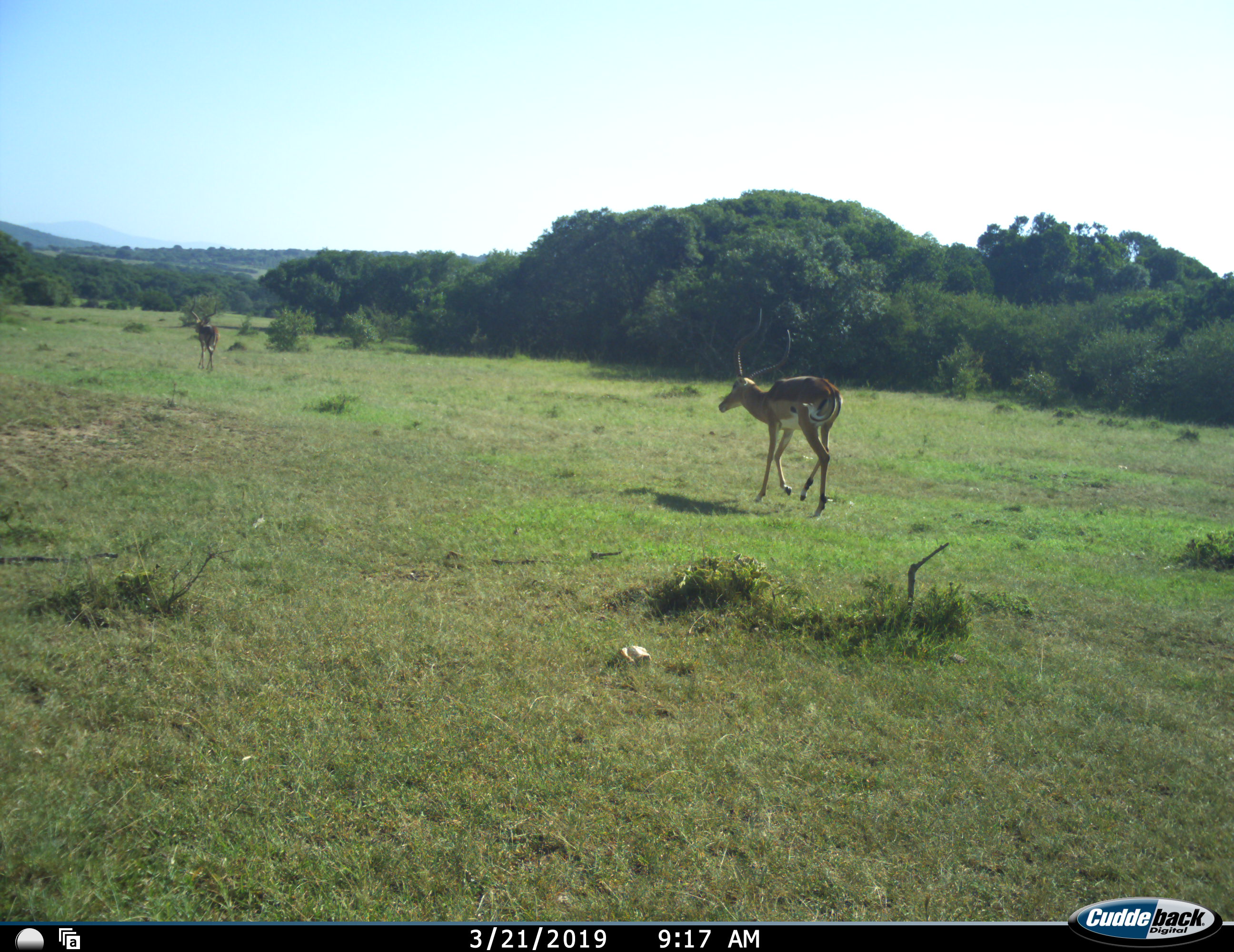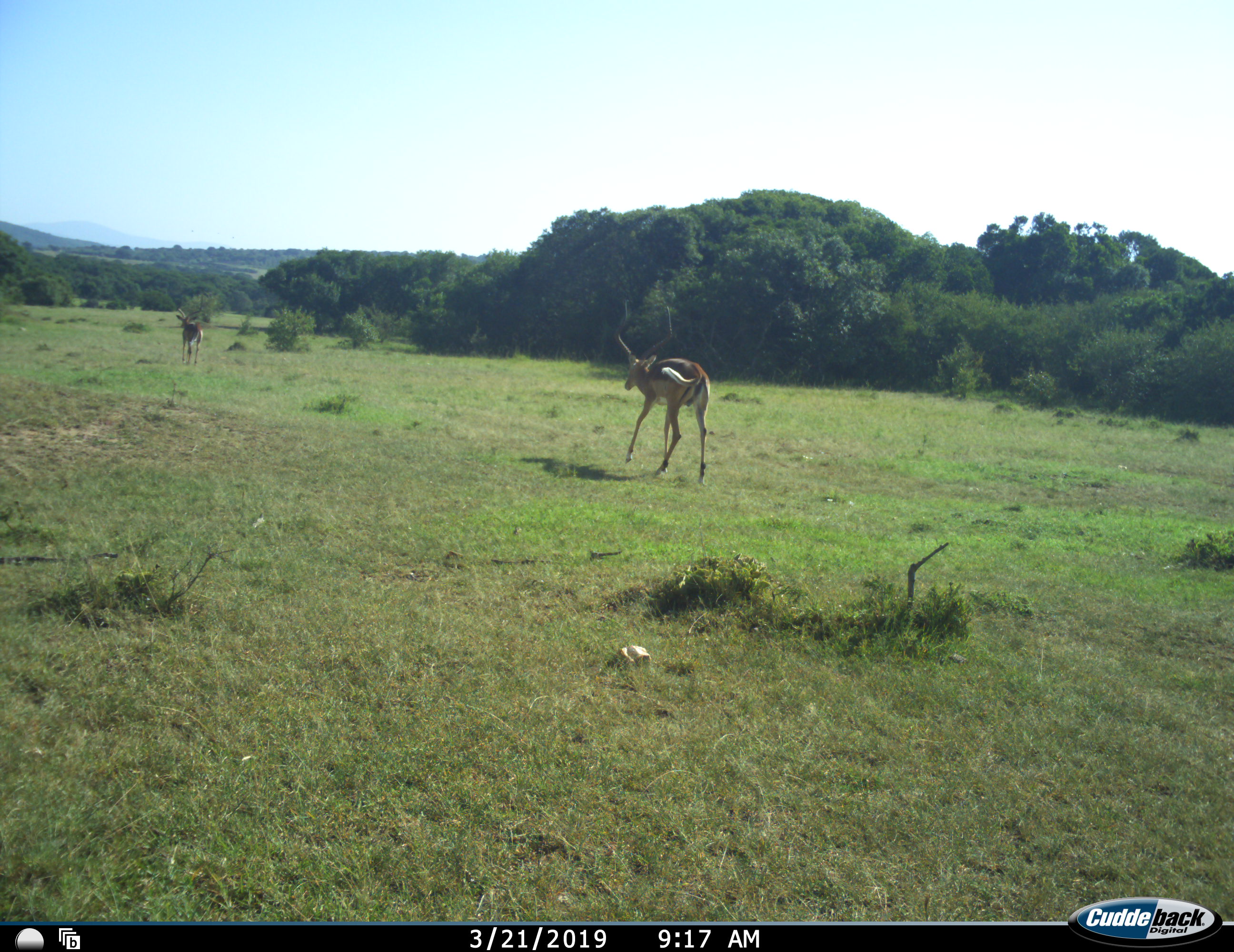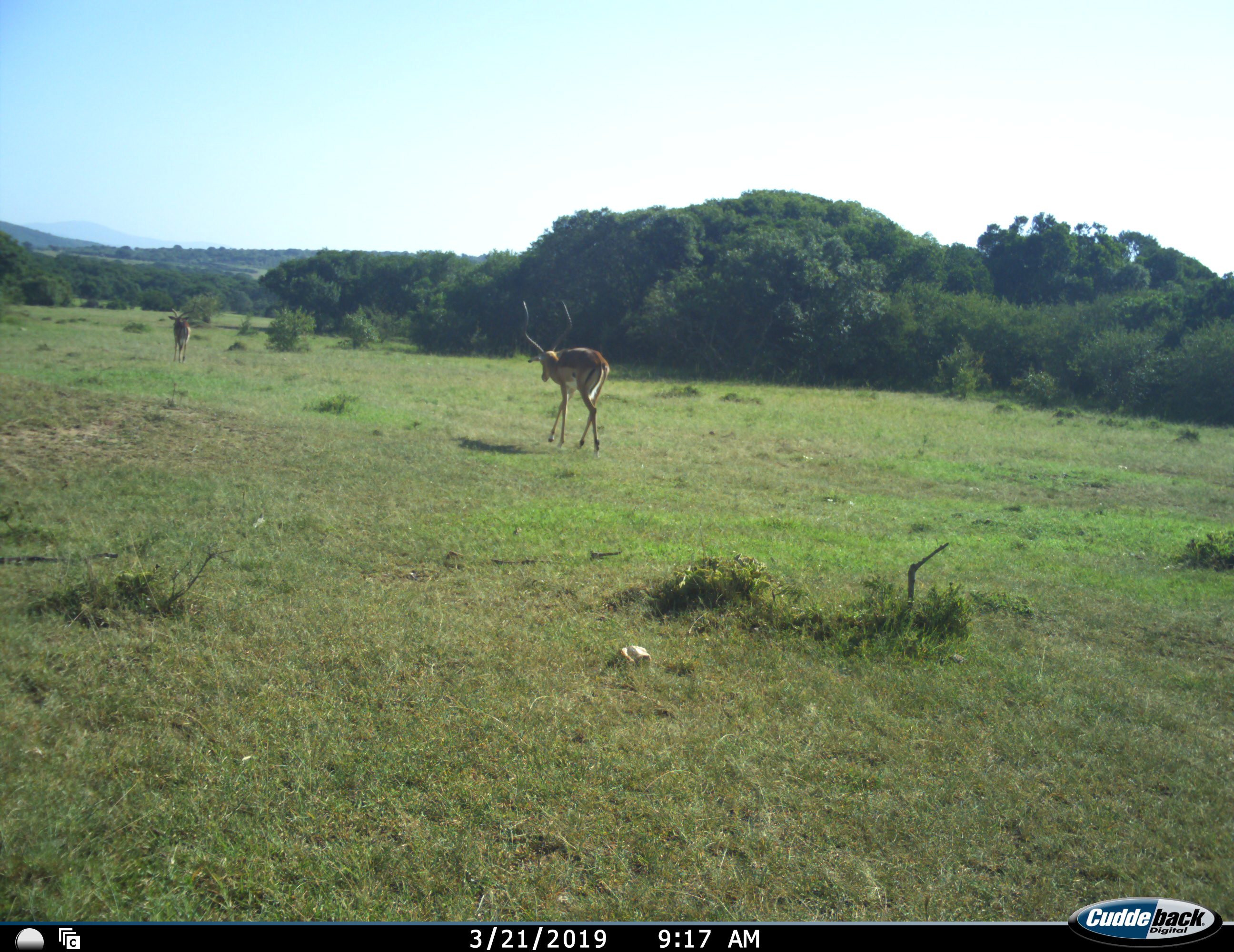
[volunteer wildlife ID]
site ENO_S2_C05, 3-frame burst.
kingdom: Animalia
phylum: Chordata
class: Mammalia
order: Artiodactyla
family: Bovidae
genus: Aepyceros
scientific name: Aepyceros melampus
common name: impala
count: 2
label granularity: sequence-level